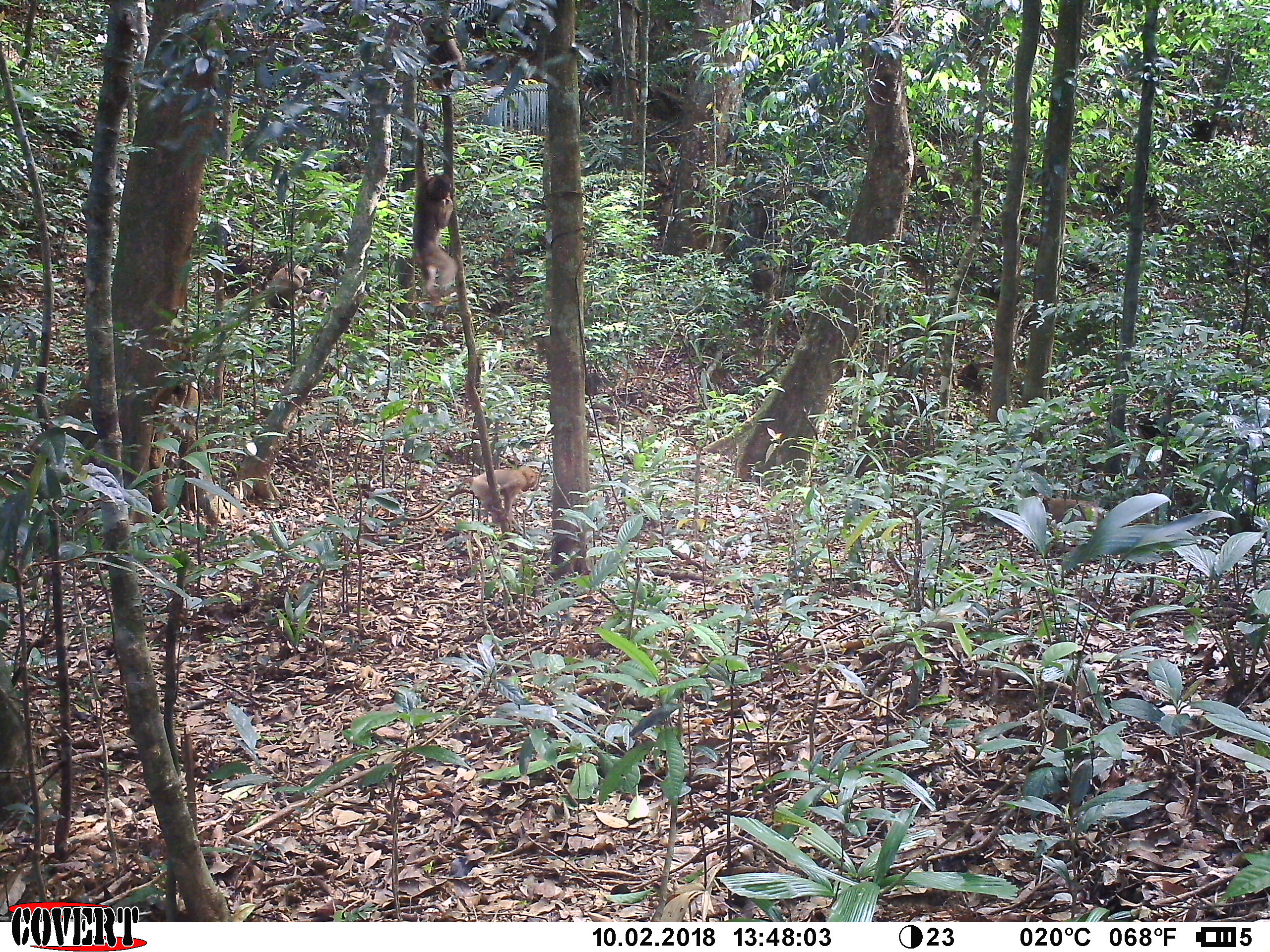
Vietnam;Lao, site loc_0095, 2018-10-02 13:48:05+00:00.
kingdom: Animalia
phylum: Chordata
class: Mammalia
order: Primates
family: Cercopithecidae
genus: Macaca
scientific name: Macaca nemestrina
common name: pig-tailed macaque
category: pig tailed macaque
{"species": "pig tailed macaque (pig-tailed macaque) (Macaca nemestrina)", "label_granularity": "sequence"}